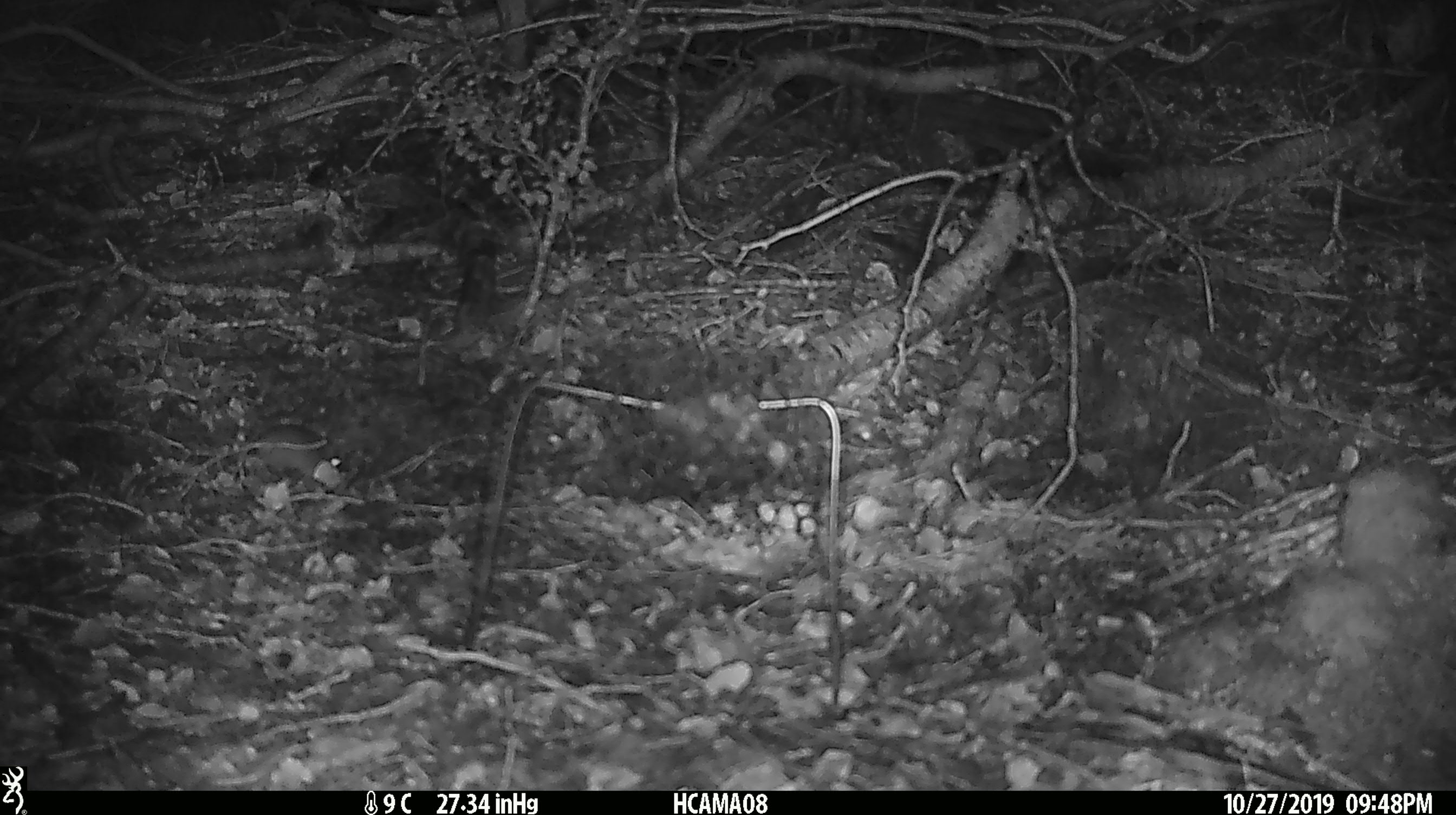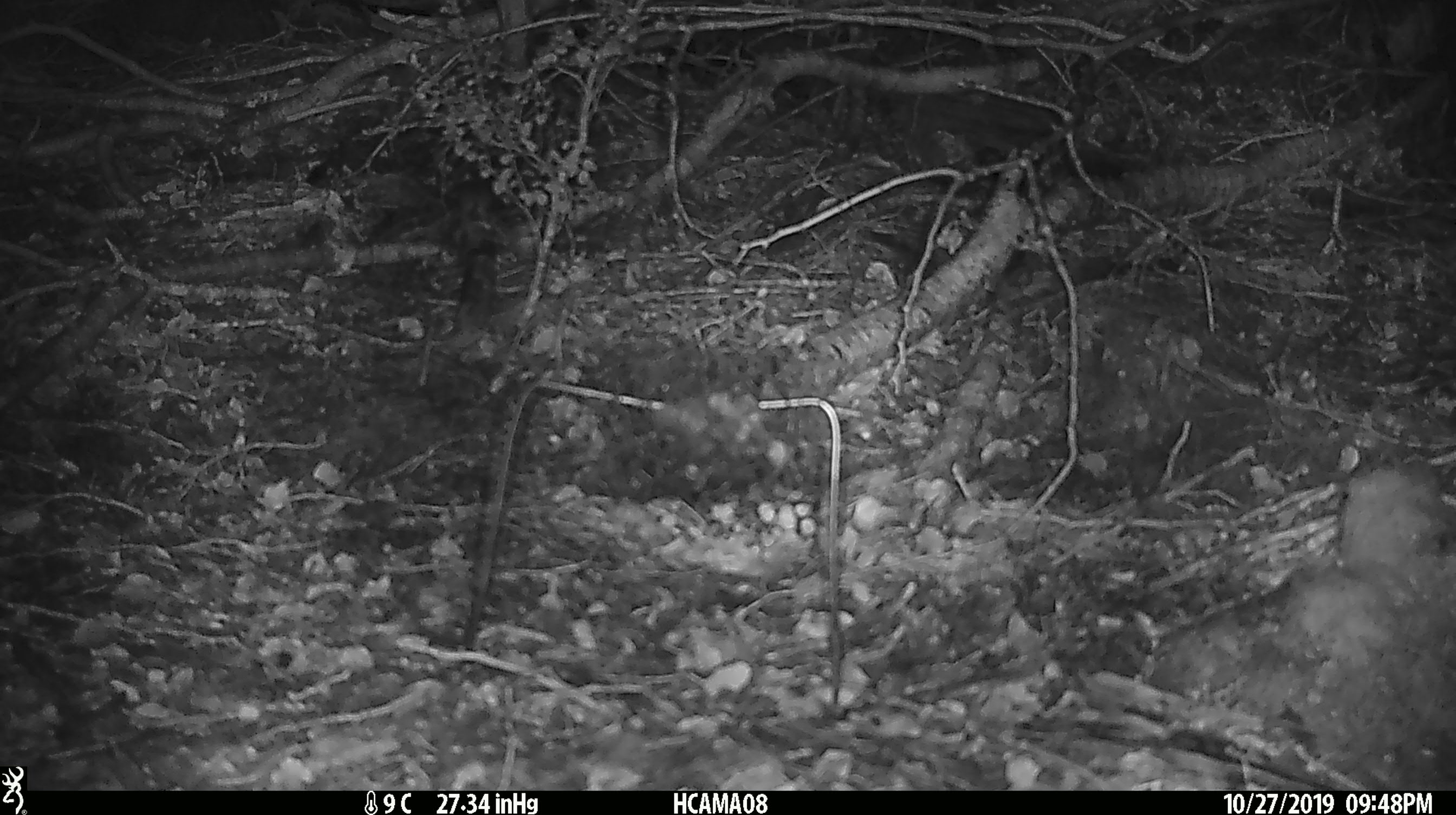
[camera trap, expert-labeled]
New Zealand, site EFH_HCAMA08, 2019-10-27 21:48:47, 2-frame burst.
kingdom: Animalia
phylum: Chordata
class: Mammalia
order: Rodentia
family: Muridae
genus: Mus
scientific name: Mus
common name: mouse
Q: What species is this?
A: Mouse (Mus).